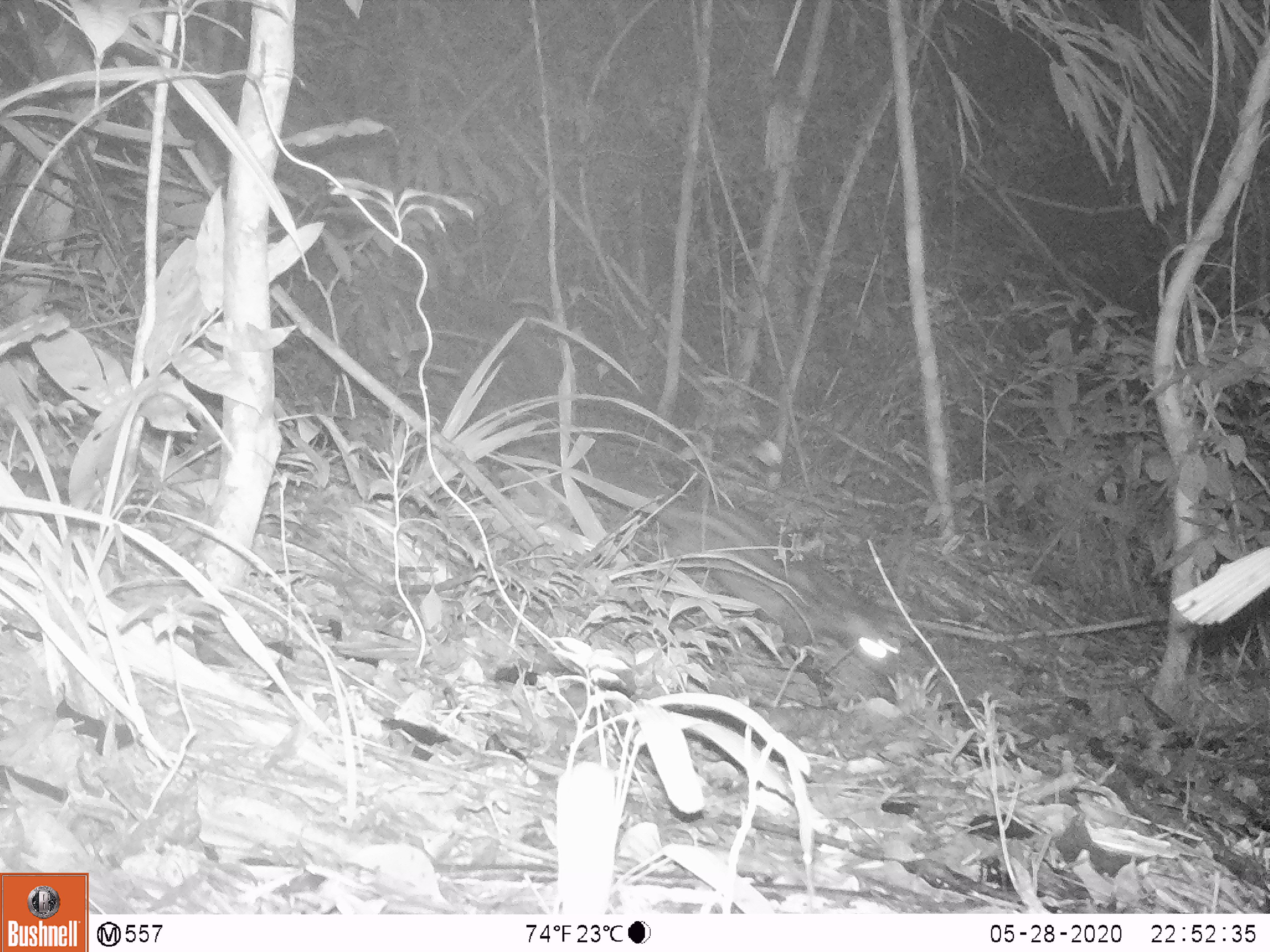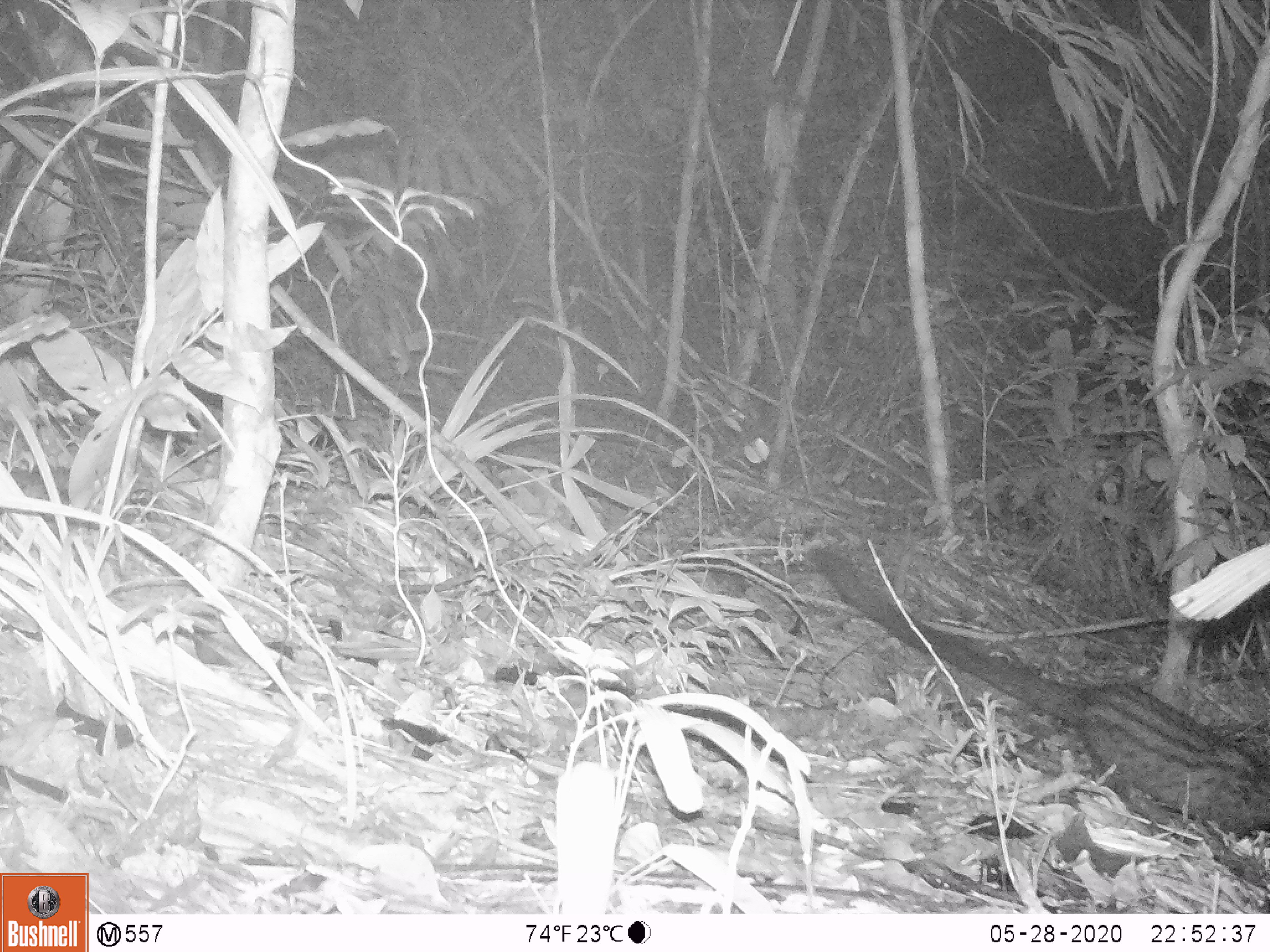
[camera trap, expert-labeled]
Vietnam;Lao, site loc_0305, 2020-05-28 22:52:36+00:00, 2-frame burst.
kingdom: Animalia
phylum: Chordata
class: Mammalia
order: Carnivora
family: Viverridae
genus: Paradoxurus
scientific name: Paradoxurus hermaphroditus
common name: common palm civet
Common palm civet (Paradoxurus hermaphroditus). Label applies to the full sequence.